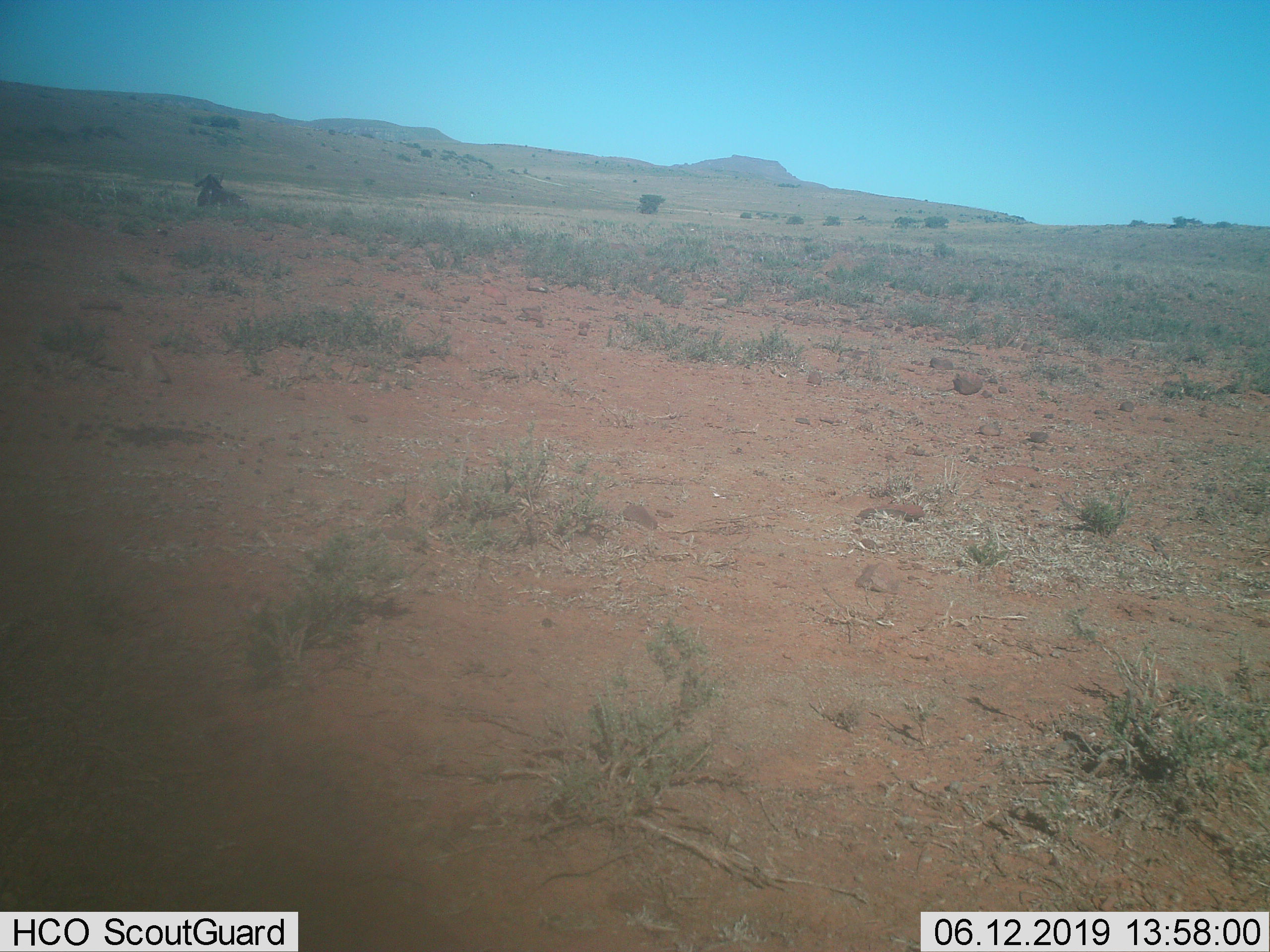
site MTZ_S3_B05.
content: unidentified animal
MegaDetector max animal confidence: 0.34